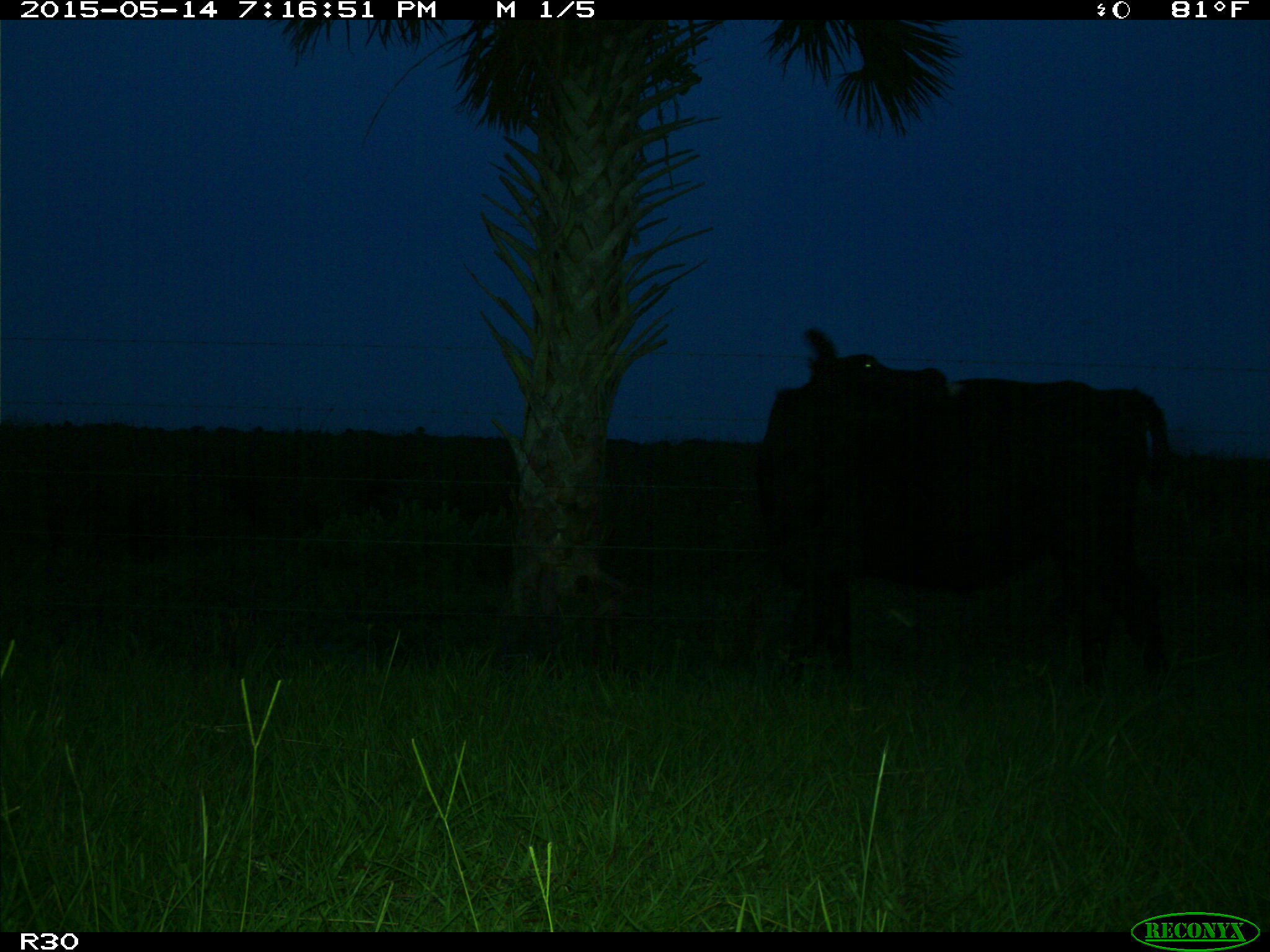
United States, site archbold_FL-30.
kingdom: Animalia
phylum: Chordata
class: Mammalia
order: Artiodactyla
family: Bovidae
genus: Bos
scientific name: Bos taurus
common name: domestic cow